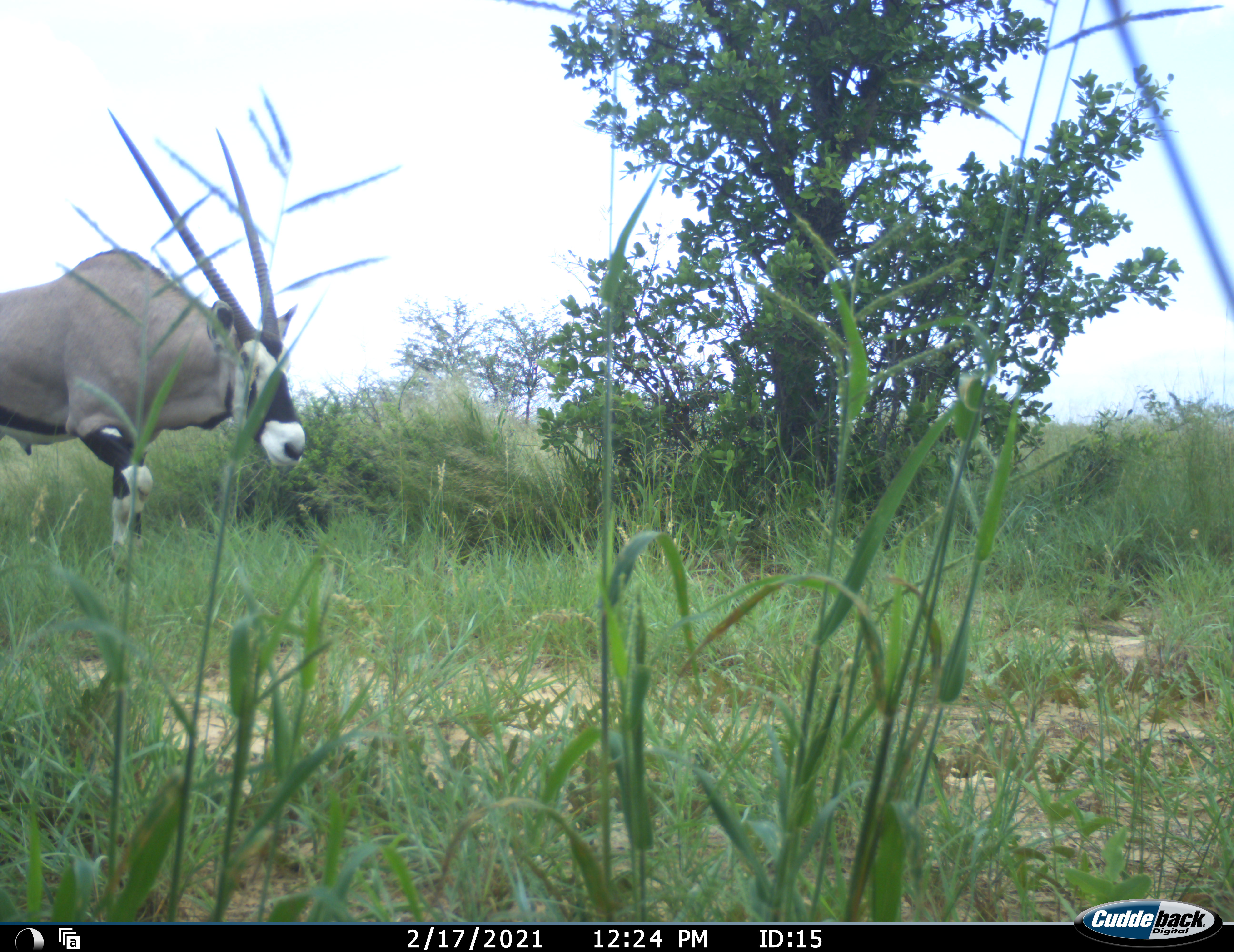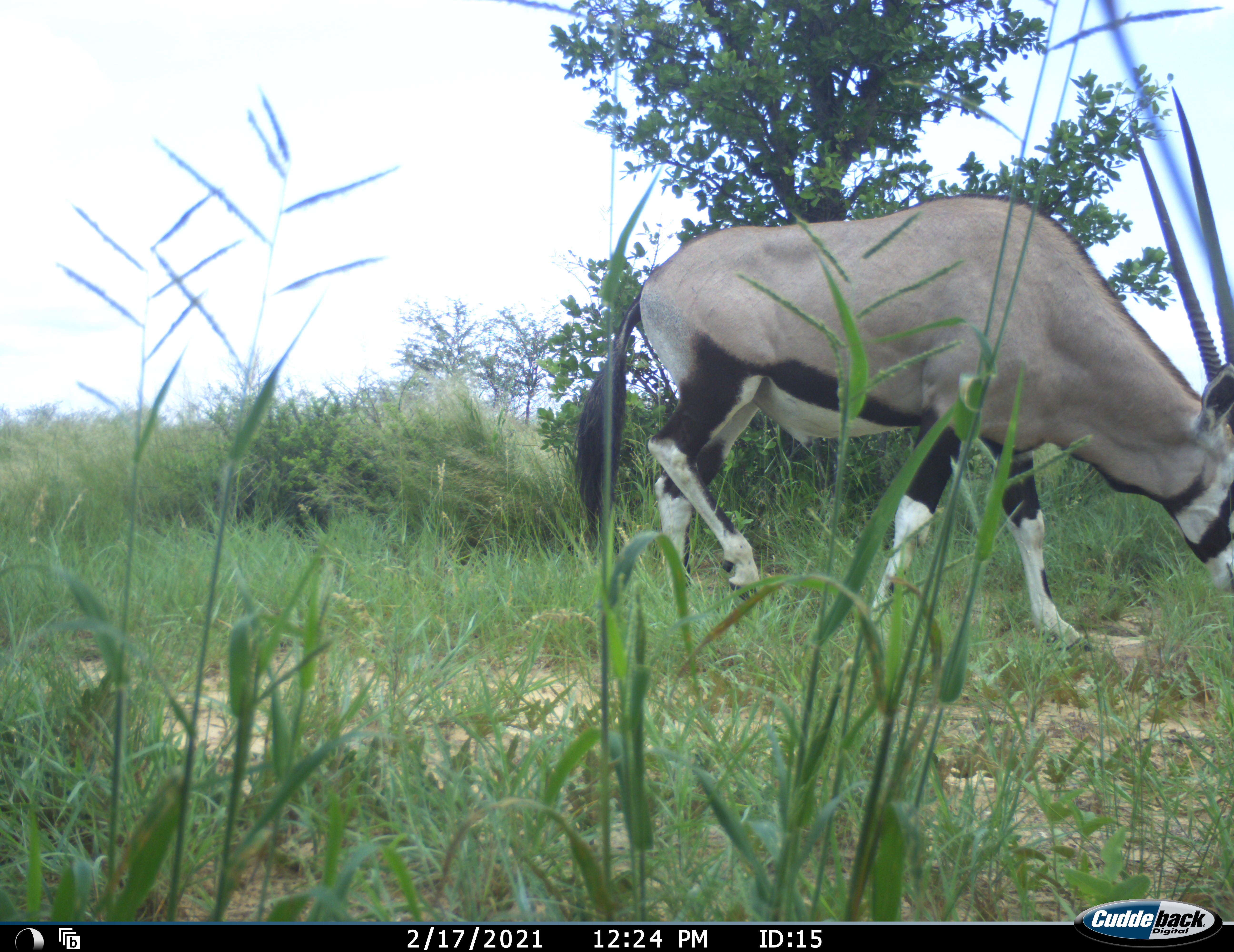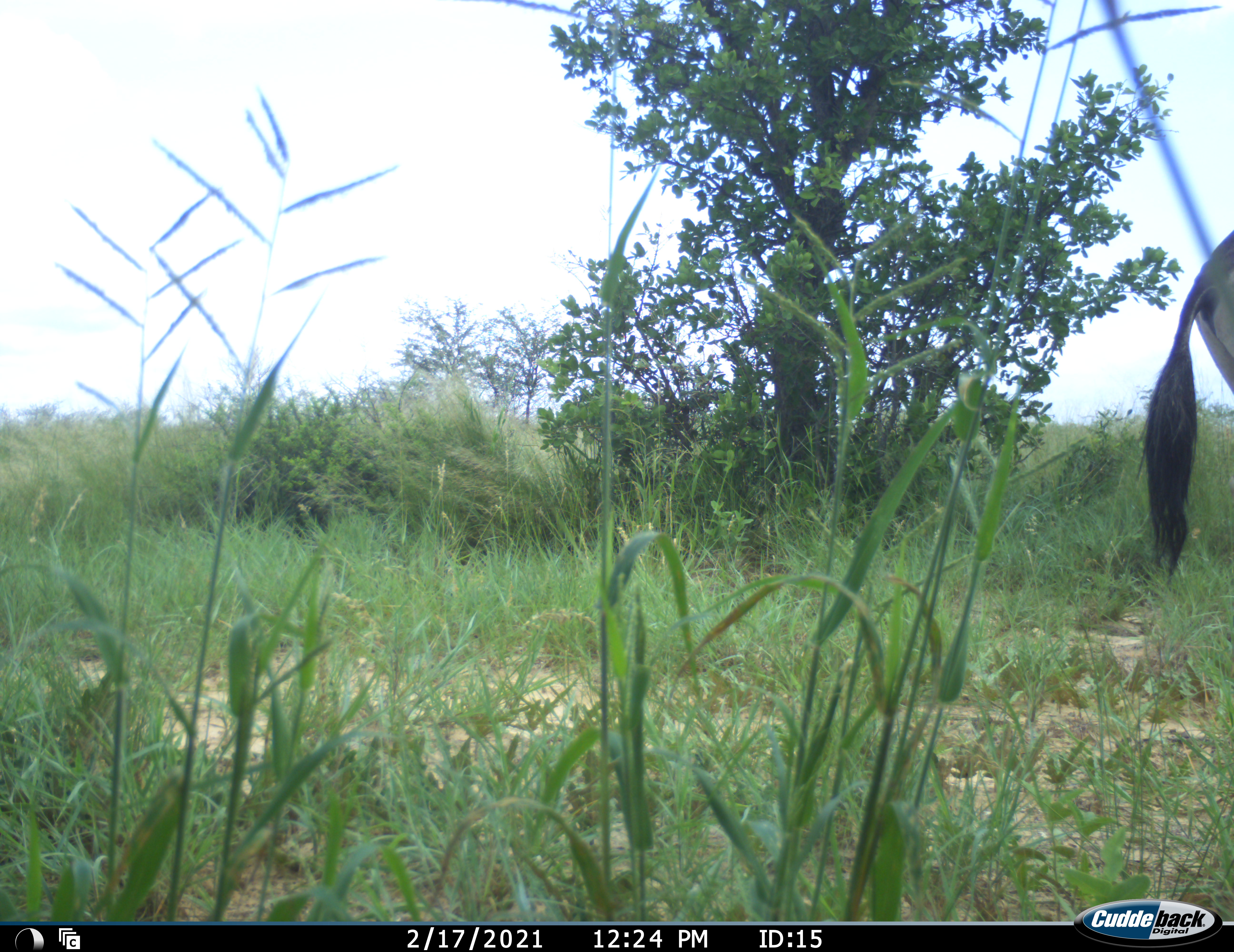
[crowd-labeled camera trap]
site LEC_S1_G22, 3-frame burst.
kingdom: Animalia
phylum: Chordata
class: Mammalia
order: Artiodactyla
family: Bovidae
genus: Oryx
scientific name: Oryx gazella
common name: gemsbok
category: oryx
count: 1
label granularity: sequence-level